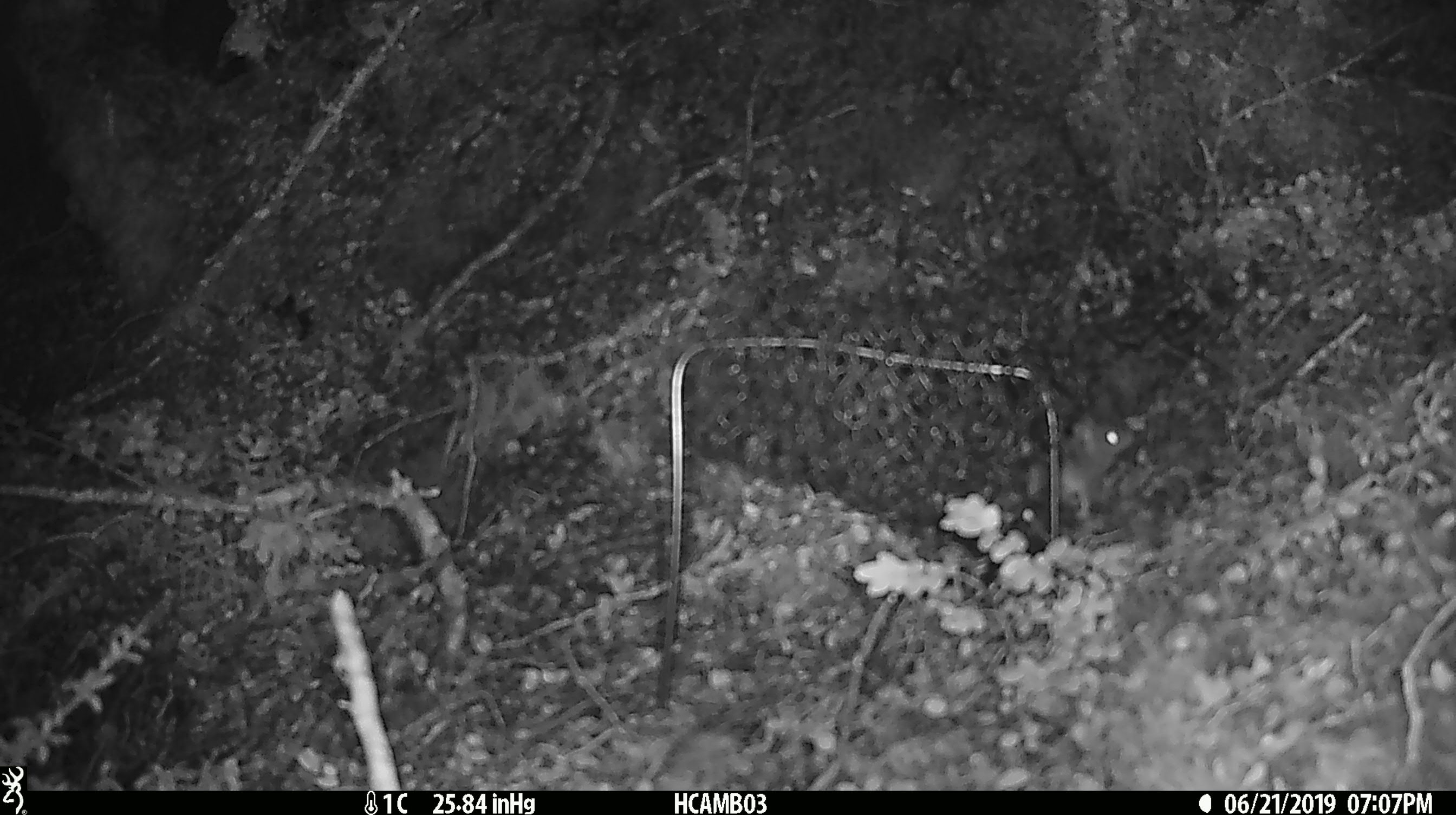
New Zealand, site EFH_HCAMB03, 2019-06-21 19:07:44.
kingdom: Animalia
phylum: Chordata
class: Mammalia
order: Rodentia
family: Muridae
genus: Mus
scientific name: Mus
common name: mouse